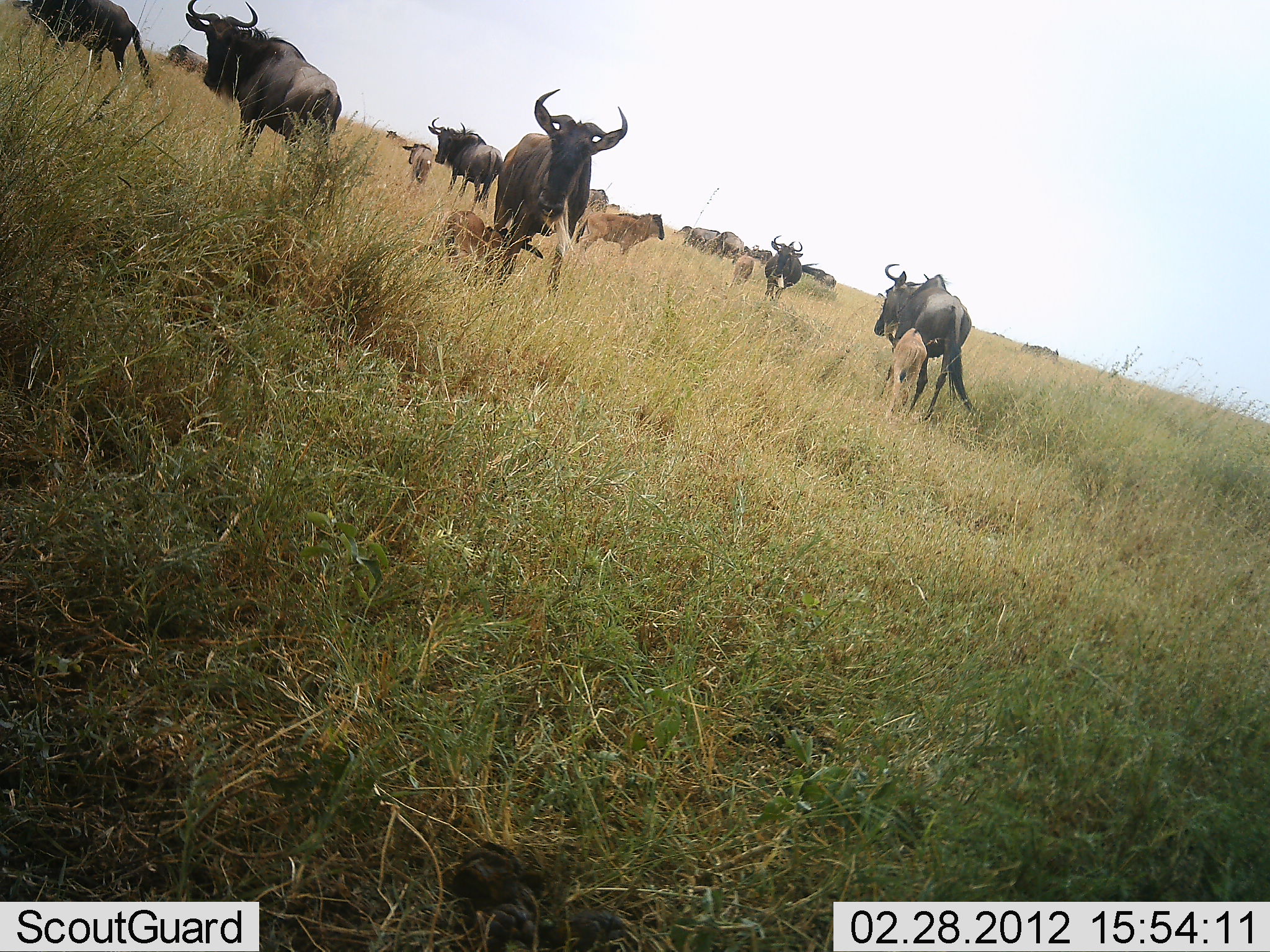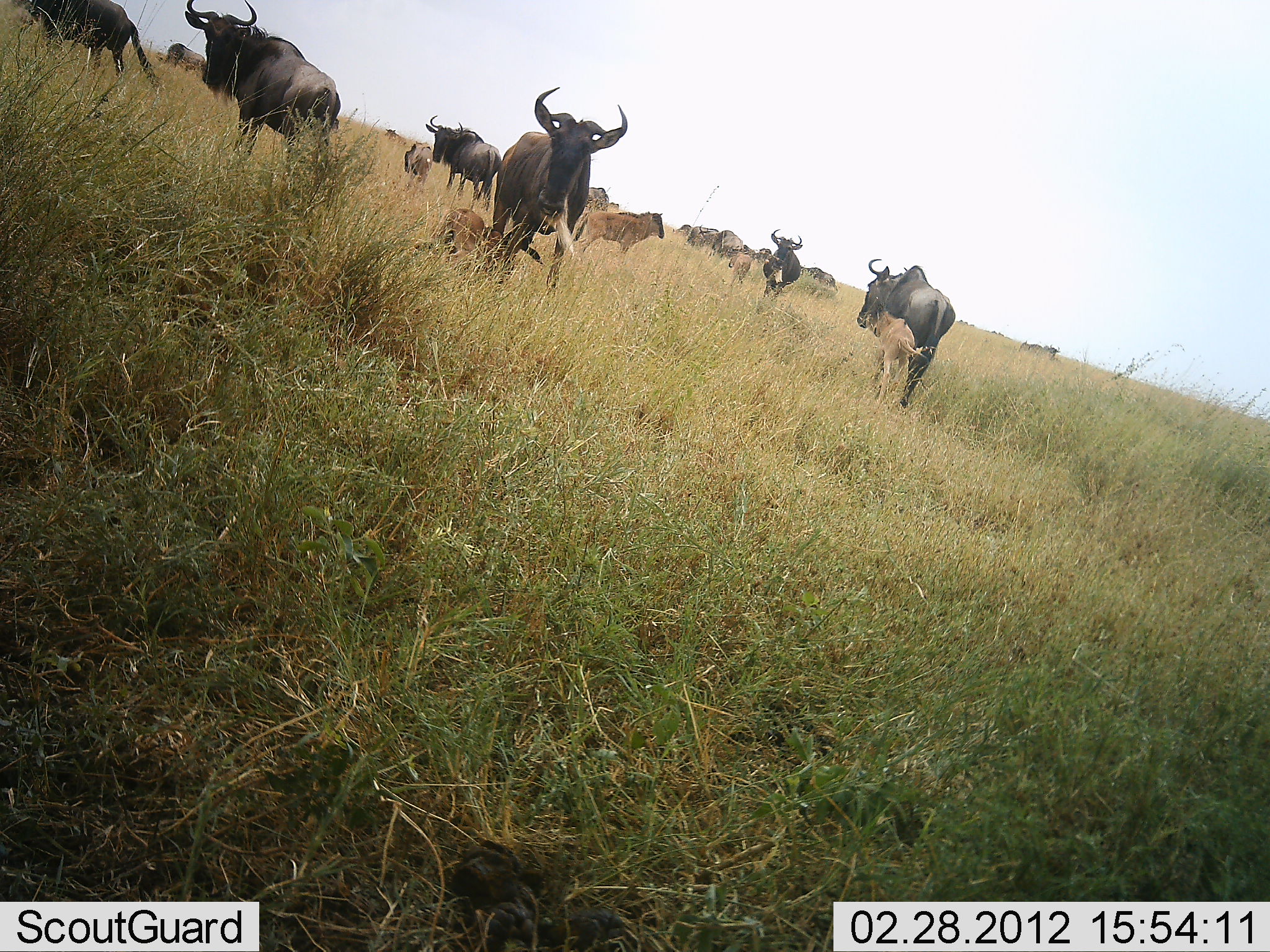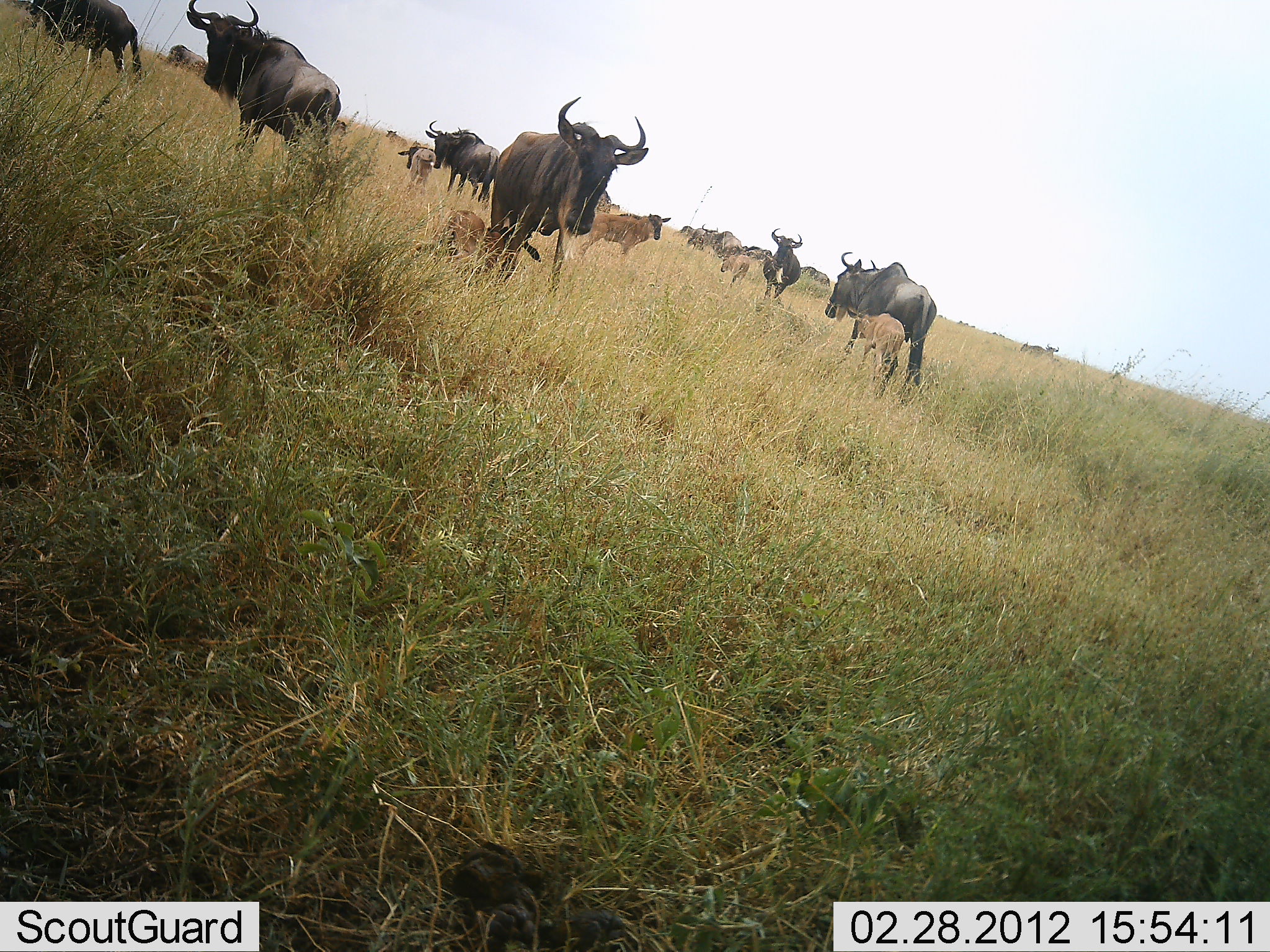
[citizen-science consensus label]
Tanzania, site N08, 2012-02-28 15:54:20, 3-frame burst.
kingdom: Animalia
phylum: Chordata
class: Mammalia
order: Artiodactyla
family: Bovidae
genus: Connochaetes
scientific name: Connochaetes taurinus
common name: blue wildebeest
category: wildebeest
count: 11-50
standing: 68%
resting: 42%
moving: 53%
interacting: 16%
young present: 89%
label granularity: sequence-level